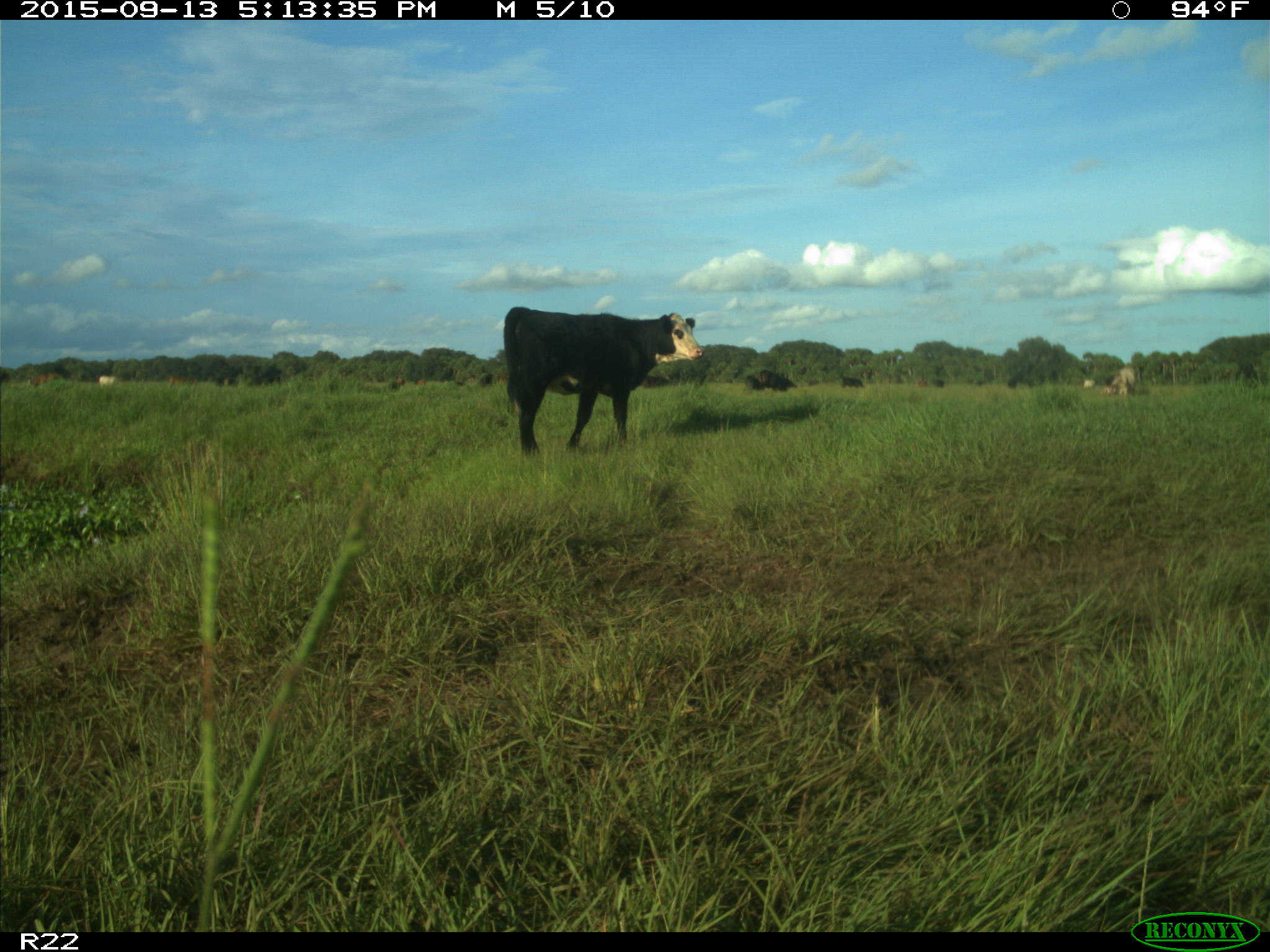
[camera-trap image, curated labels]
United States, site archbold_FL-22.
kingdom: Animalia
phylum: Chordata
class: Mammalia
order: Artiodactyla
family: Bovidae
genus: Bos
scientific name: Bos taurus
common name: domestic cow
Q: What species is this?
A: Bos taurus (domestic cow).